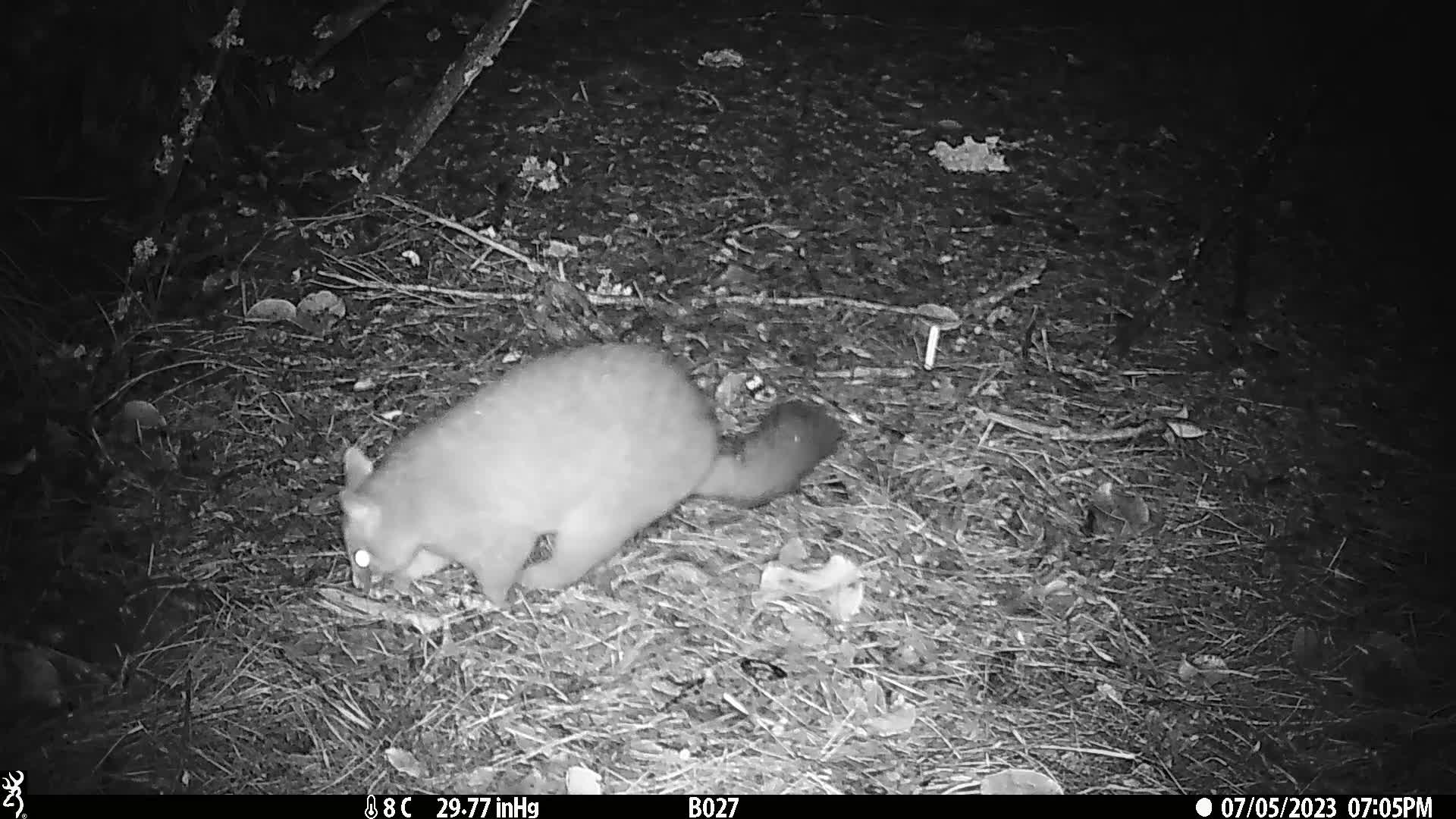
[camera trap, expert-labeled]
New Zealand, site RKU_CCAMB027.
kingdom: Animalia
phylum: Chordata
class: Mammalia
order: Diprotodontia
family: Phalangeridae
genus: Trichosurus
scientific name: Trichosurus vulpecula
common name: common brushtail possum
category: possum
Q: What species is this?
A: Possum (common brushtail possum) (Trichosurus vulpecula).